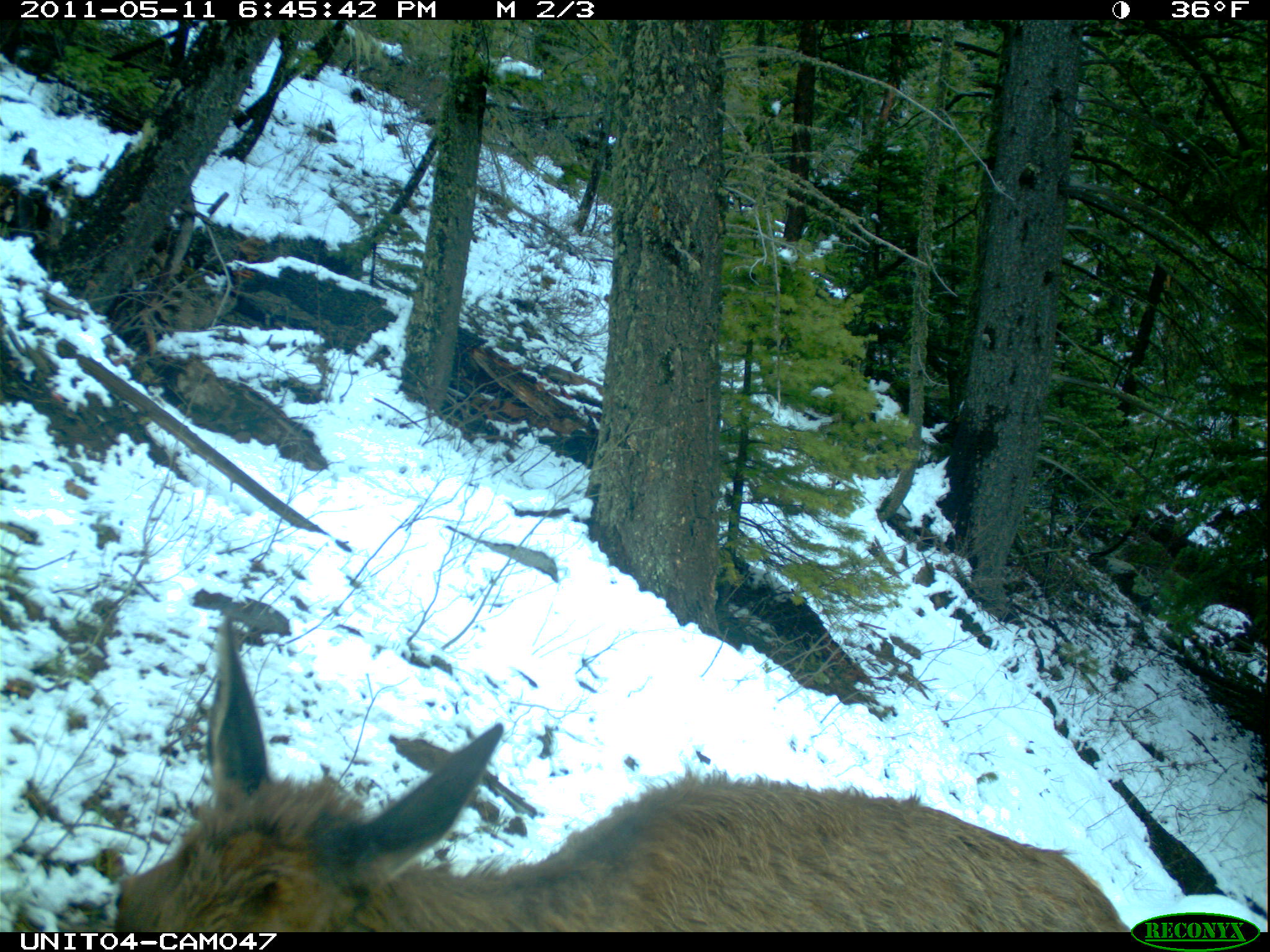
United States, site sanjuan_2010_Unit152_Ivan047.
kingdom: Animalia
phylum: Chordata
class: Mammalia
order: Artiodactyla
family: Cervidae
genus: Cervus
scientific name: Cervus elaphus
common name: red deer